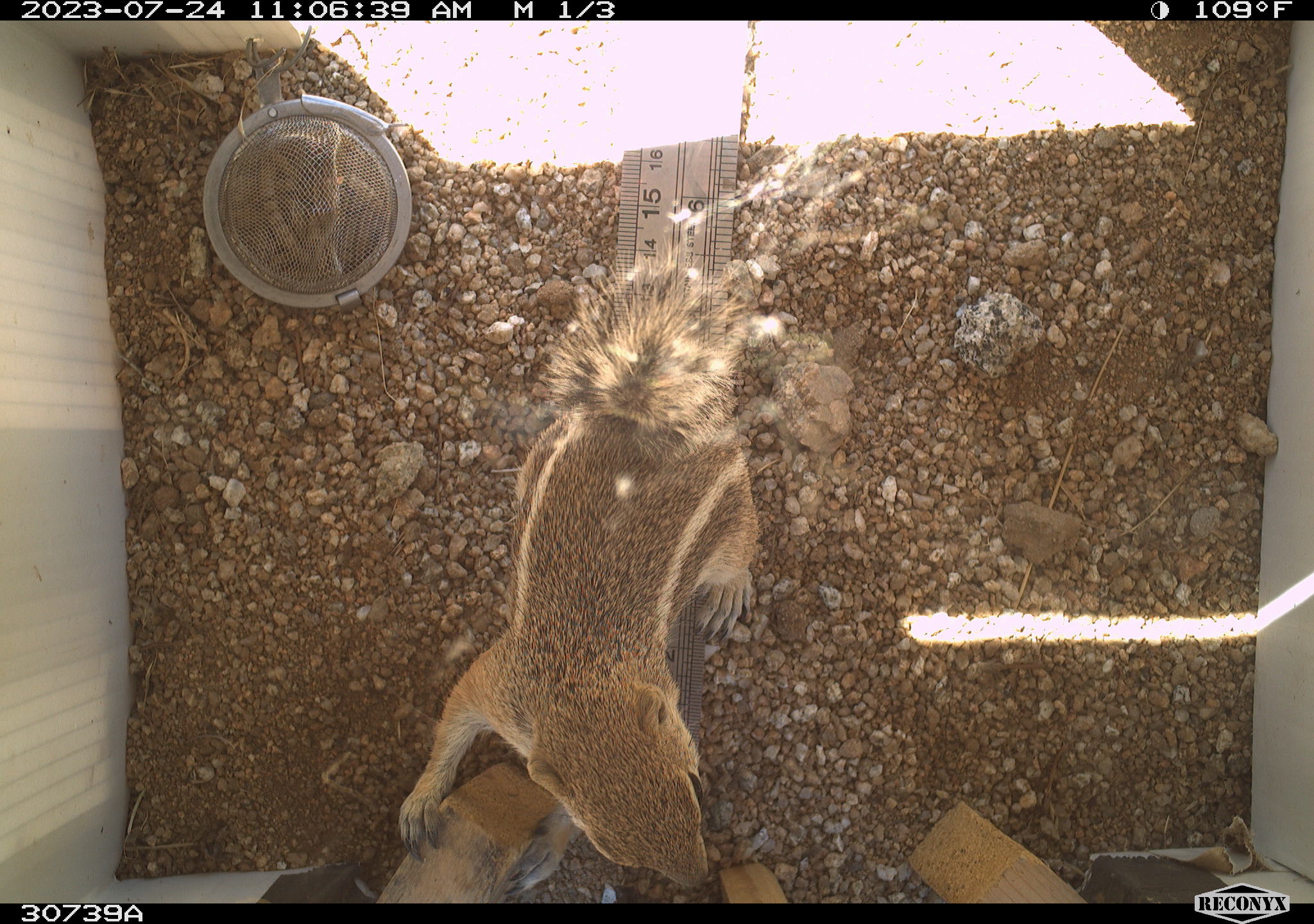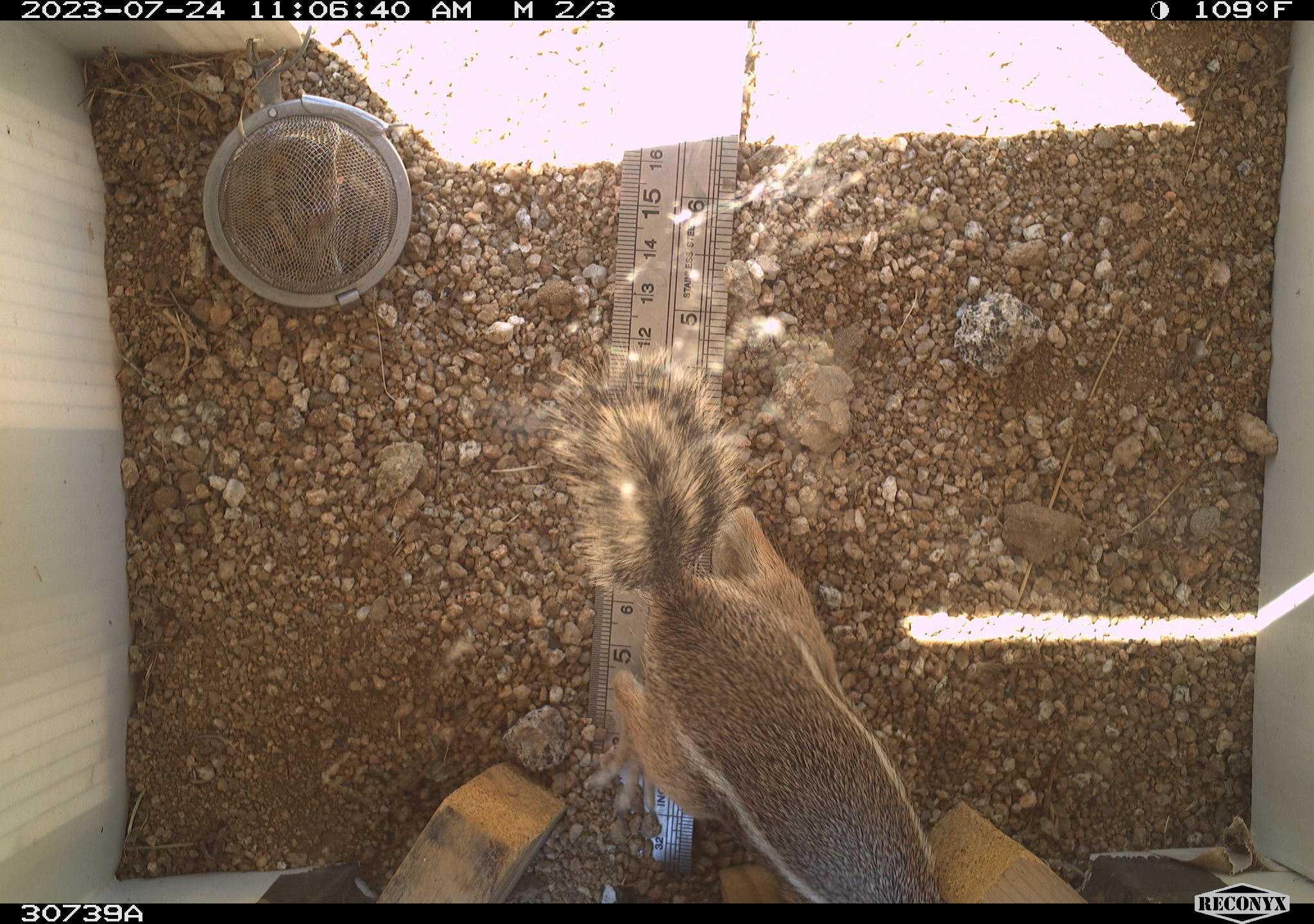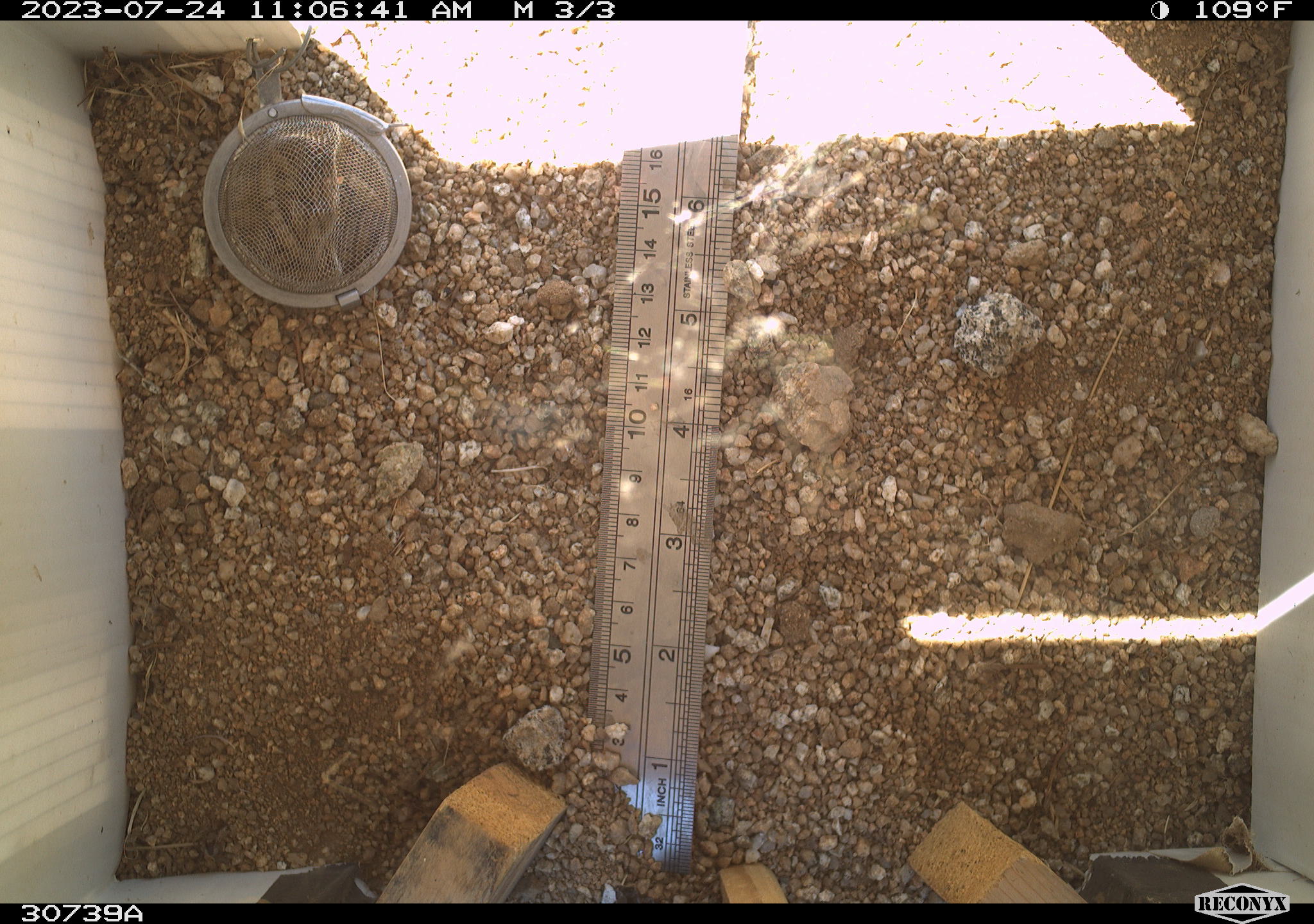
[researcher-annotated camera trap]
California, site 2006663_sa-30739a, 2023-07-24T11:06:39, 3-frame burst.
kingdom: Animalia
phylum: Chordata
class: Mammalia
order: Rodentia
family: Sciuridae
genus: Ammospermophilus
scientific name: Ammospermophilus leucurus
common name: white-tailed antelope squirrel